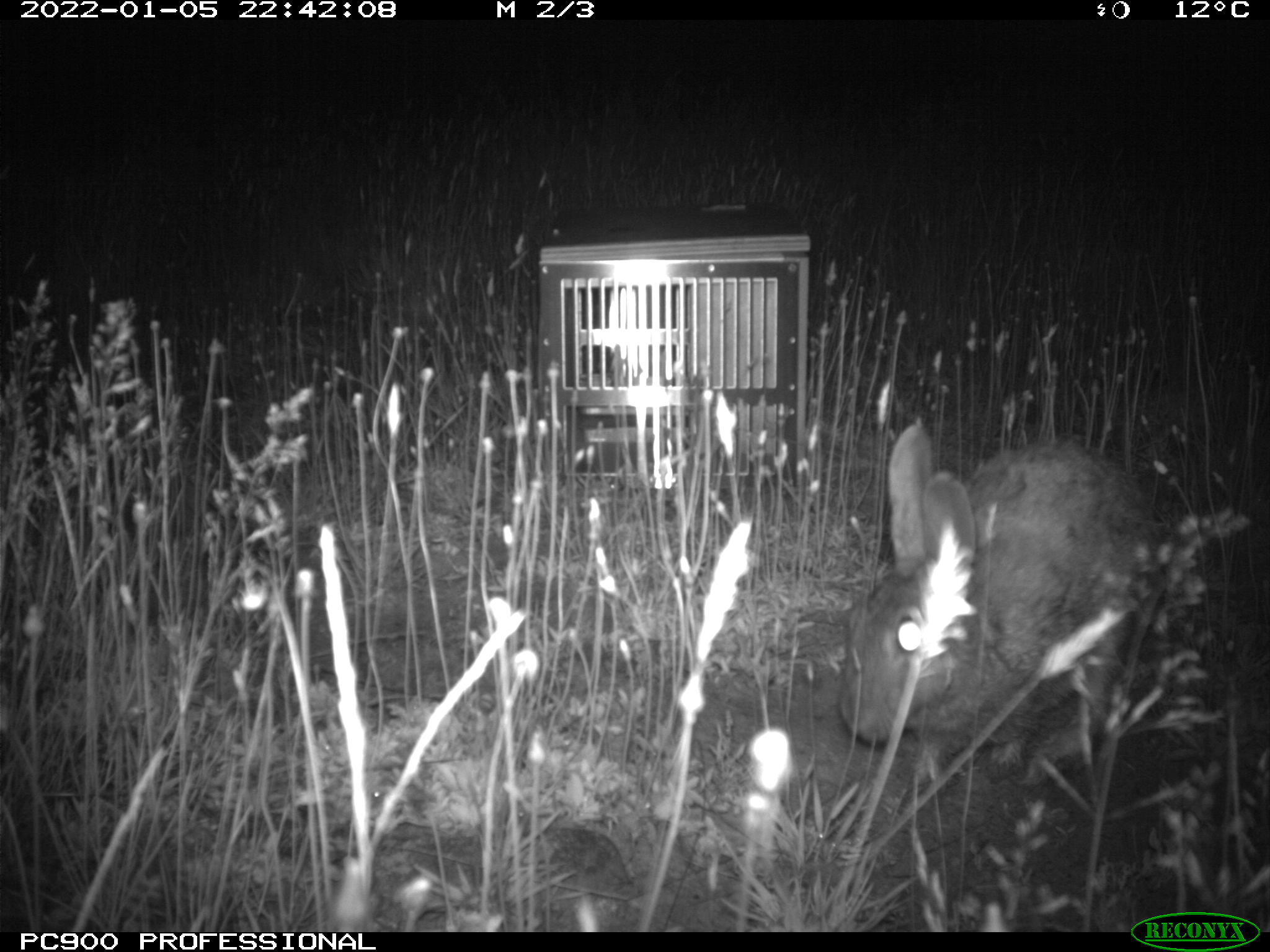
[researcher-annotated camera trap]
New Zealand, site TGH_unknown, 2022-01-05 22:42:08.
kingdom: Animalia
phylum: Chordata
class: Mammalia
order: Lagomorpha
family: Leporidae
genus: Oryctolagus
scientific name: Oryctolagus cuniculus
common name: european rabbit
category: rabbit